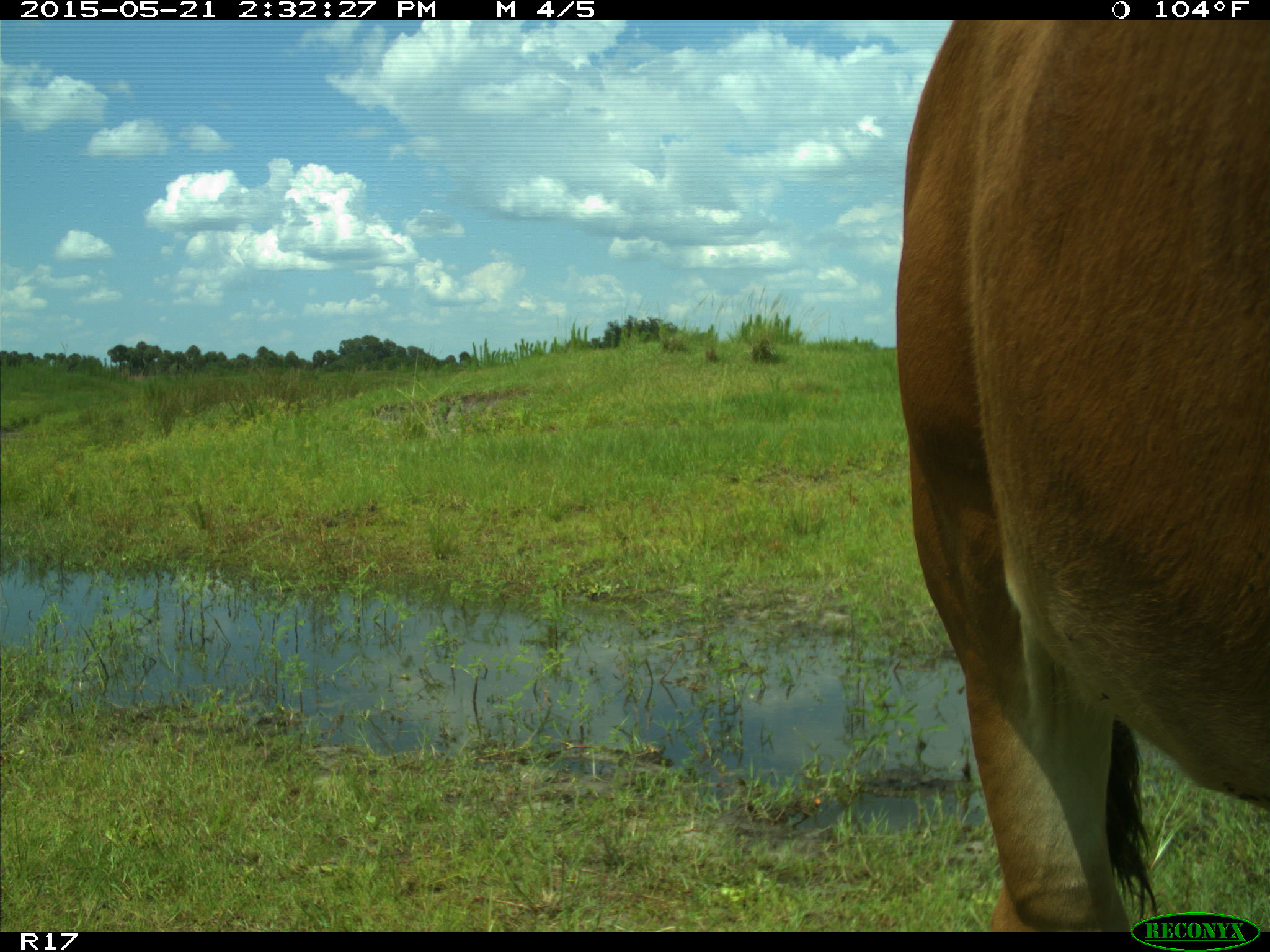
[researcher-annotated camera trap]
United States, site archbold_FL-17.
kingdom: Animalia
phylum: Chordata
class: Mammalia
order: Artiodactyla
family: Bovidae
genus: Bos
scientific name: Bos taurus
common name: domestic cow